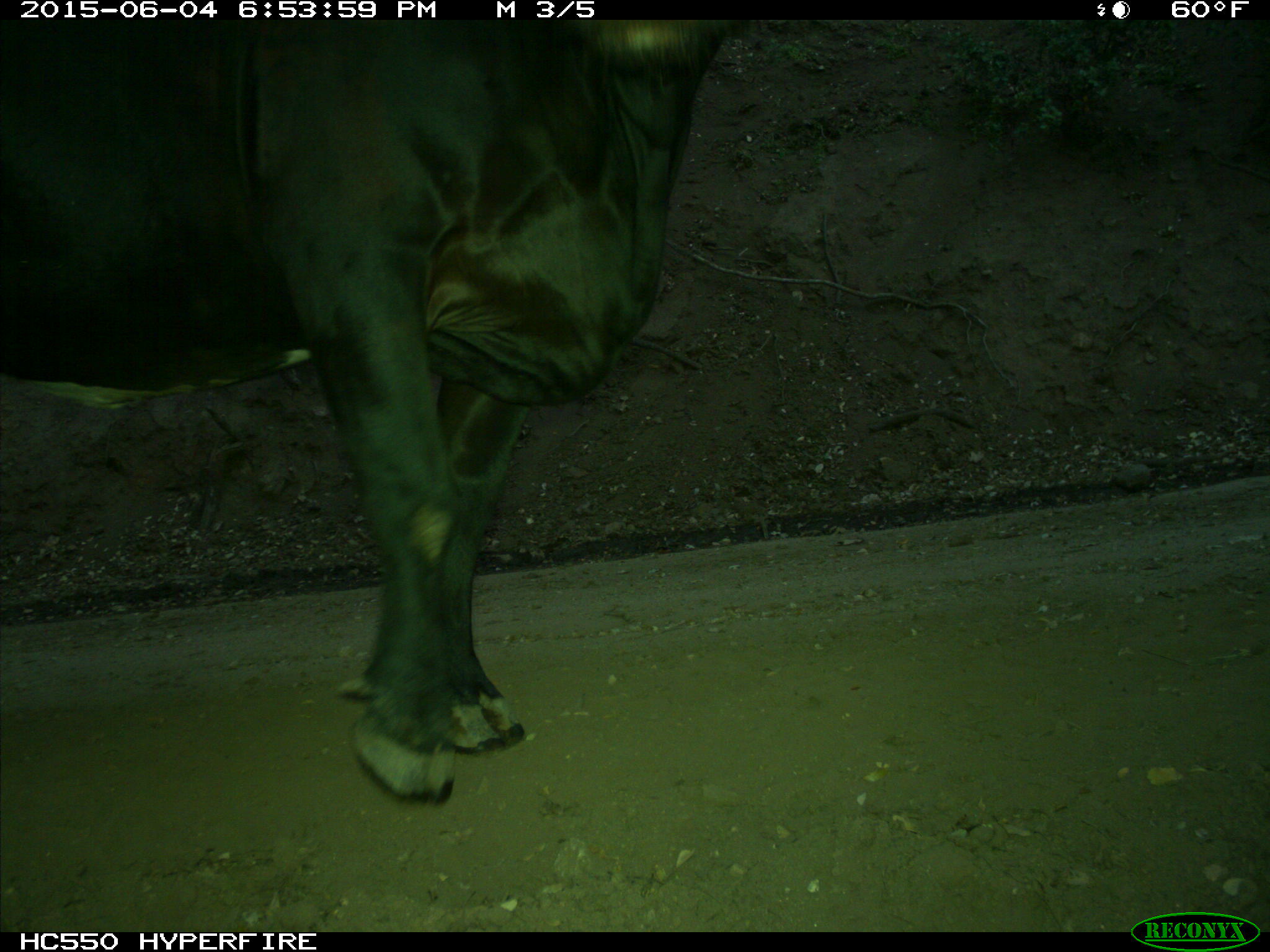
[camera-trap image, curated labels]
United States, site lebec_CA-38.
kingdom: Animalia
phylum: Chordata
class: Mammalia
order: Artiodactyla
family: Bovidae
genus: Bos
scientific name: Bos taurus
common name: domestic cow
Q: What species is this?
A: Bos taurus (domestic cow).